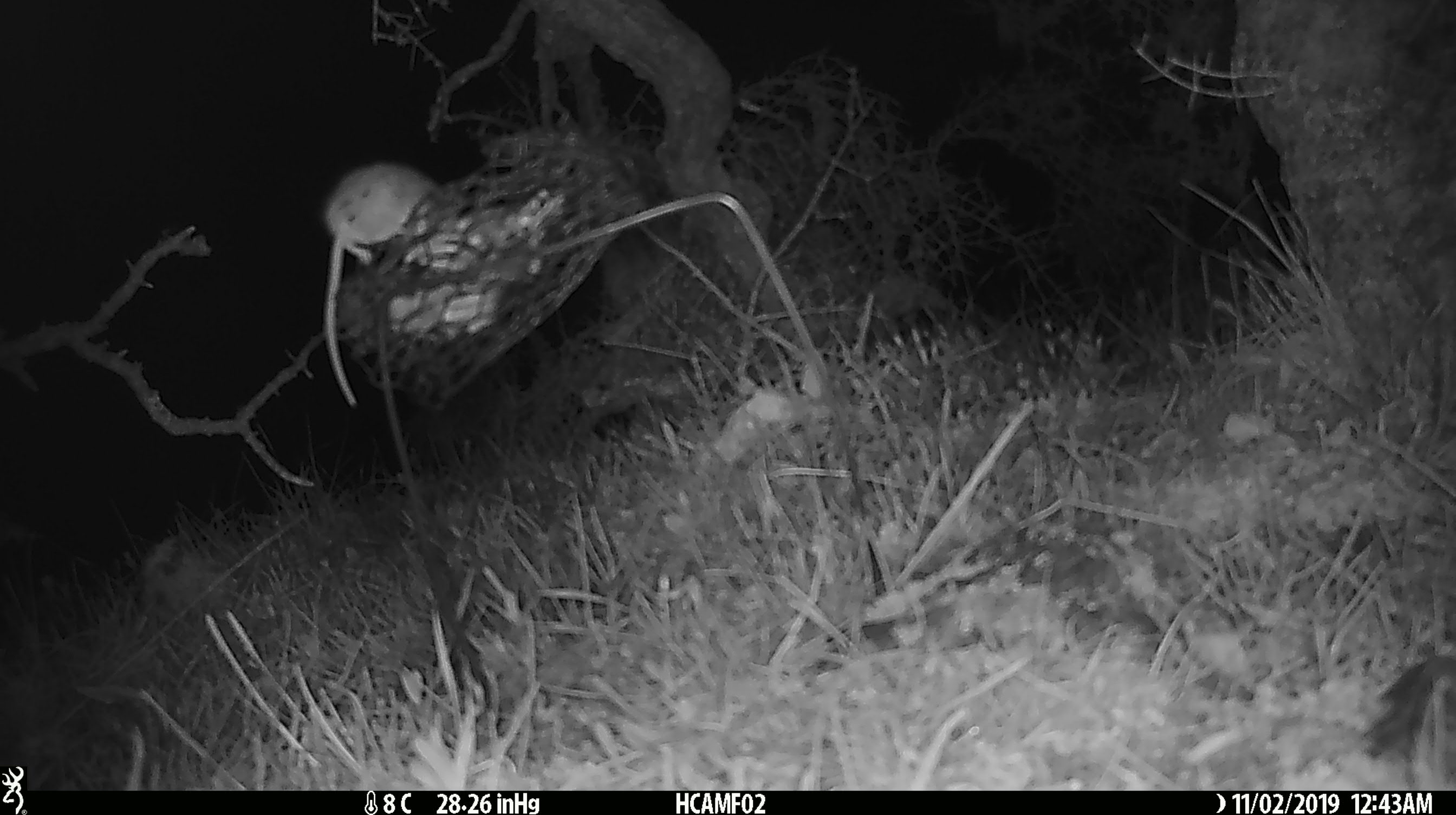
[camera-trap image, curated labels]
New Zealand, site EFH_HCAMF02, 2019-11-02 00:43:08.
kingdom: Animalia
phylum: Chordata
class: Mammalia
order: Rodentia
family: Muridae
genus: Mus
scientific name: Mus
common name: mouse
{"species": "mouse (Mus)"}